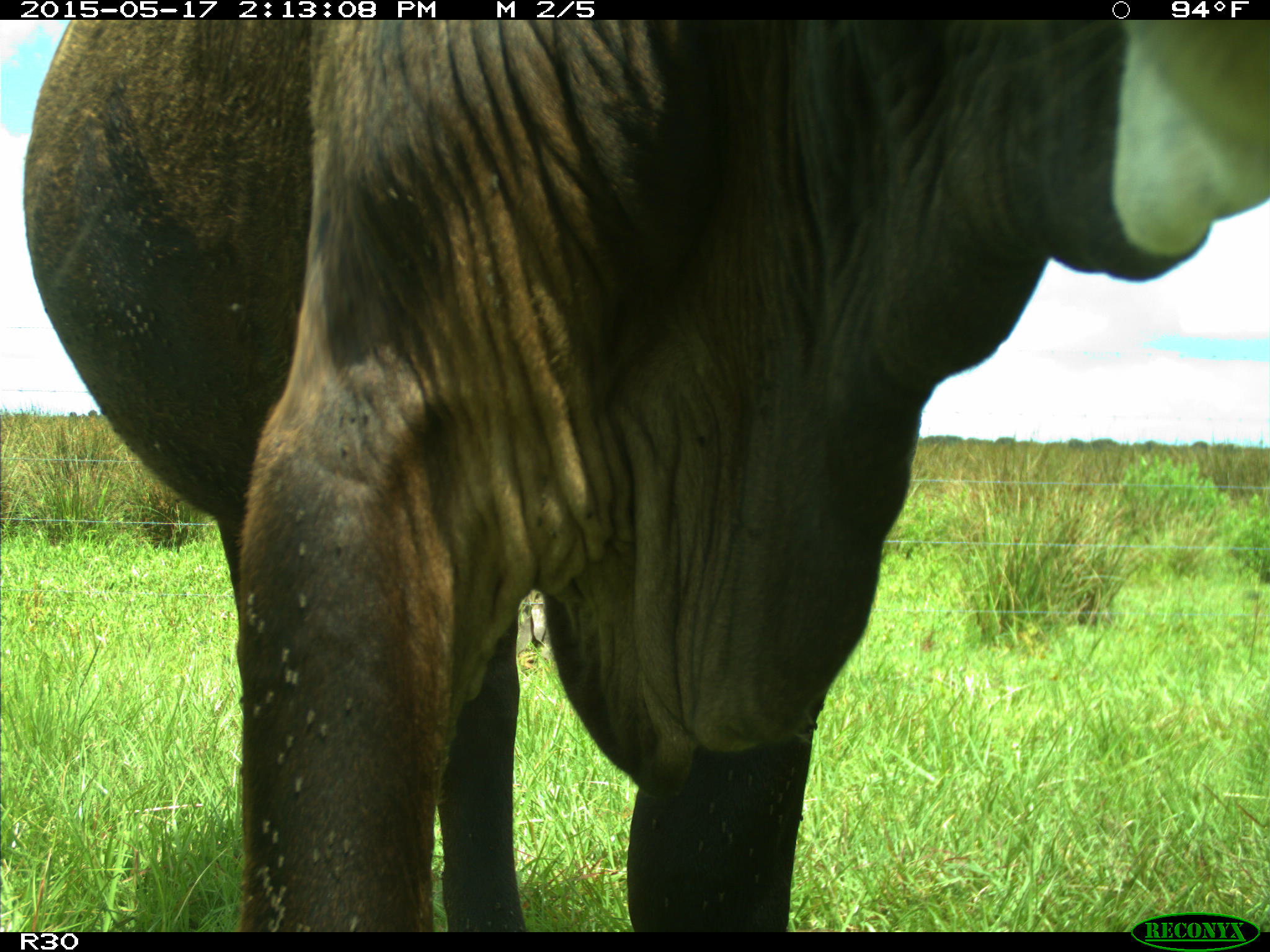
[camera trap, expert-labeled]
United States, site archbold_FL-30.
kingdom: Animalia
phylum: Chordata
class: Mammalia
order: Artiodactyla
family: Bovidae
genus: Bos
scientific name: Bos taurus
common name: domestic cow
Bos taurus (domestic cow).